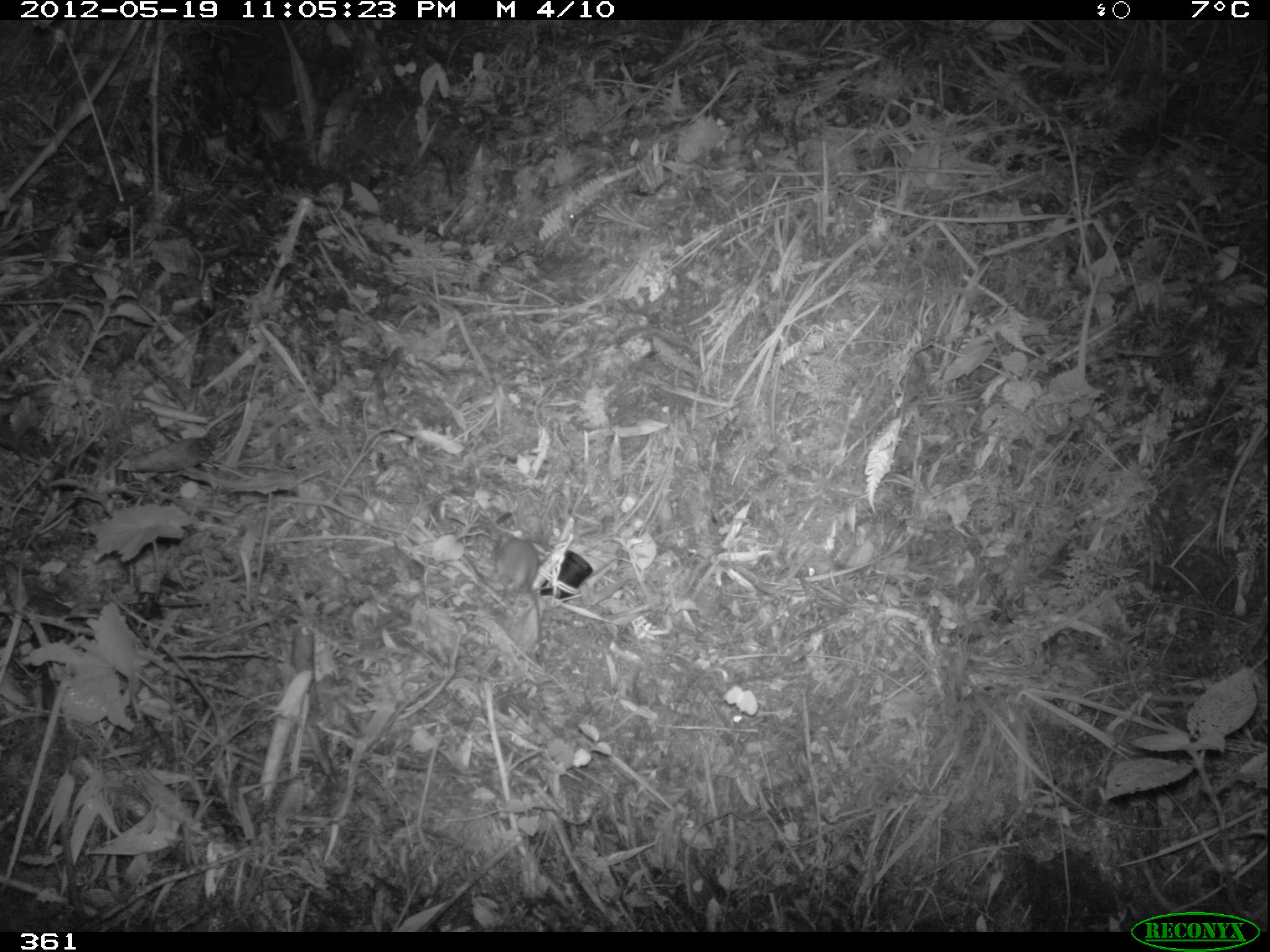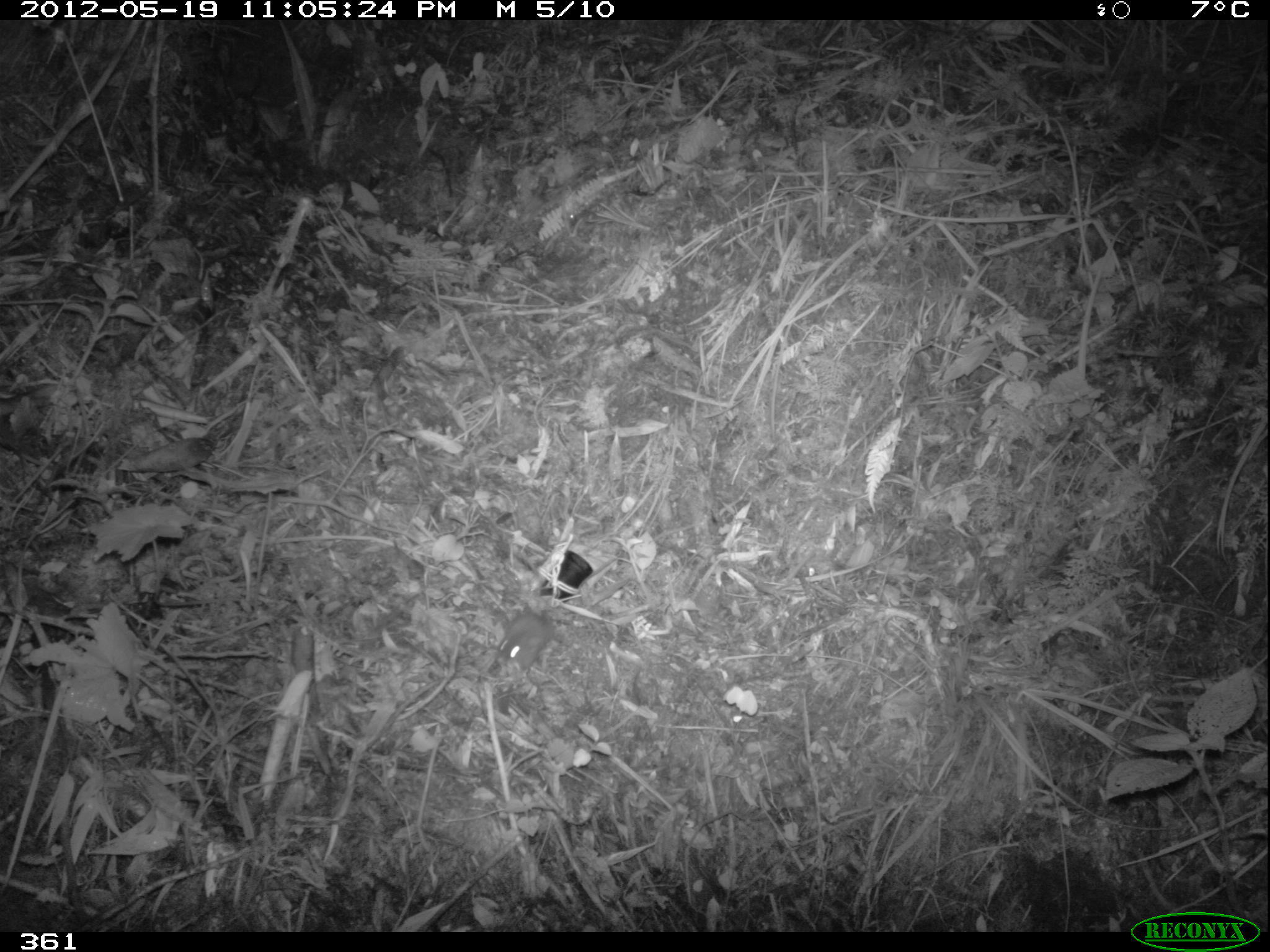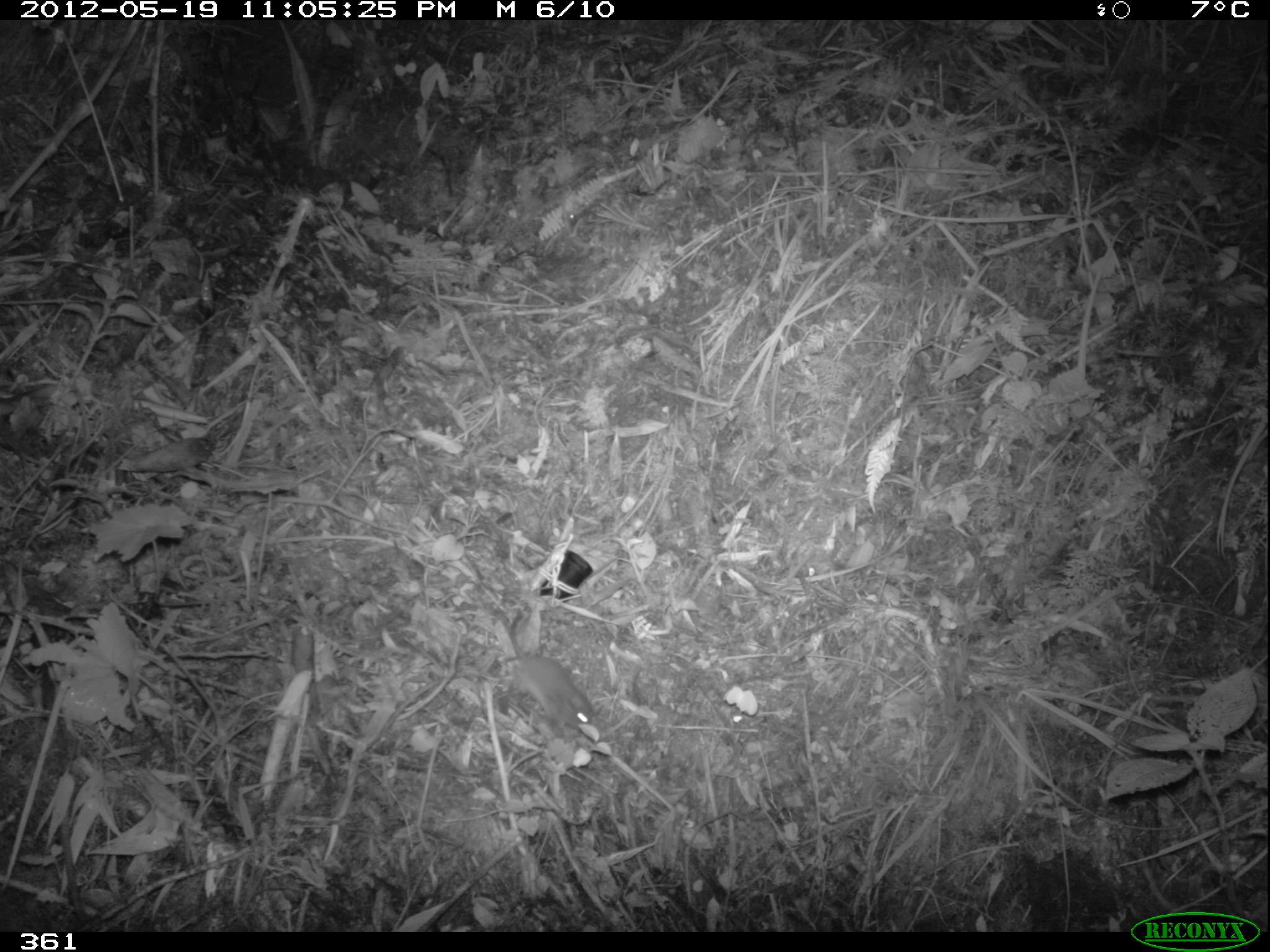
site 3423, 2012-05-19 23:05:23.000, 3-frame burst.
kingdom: Animalia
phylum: Chordata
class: Mammalia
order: Rodentia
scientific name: Rodentia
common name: rodents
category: unknown rodent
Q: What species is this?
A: Unknown rodent (rodents) (Rodentia).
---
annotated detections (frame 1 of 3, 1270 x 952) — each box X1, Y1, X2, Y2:
unknown rodent: 496, 535, 548, 667; 116, 436, 217, 473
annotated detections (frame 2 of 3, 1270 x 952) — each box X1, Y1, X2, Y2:
unknown rodent: 494, 611, 556, 672